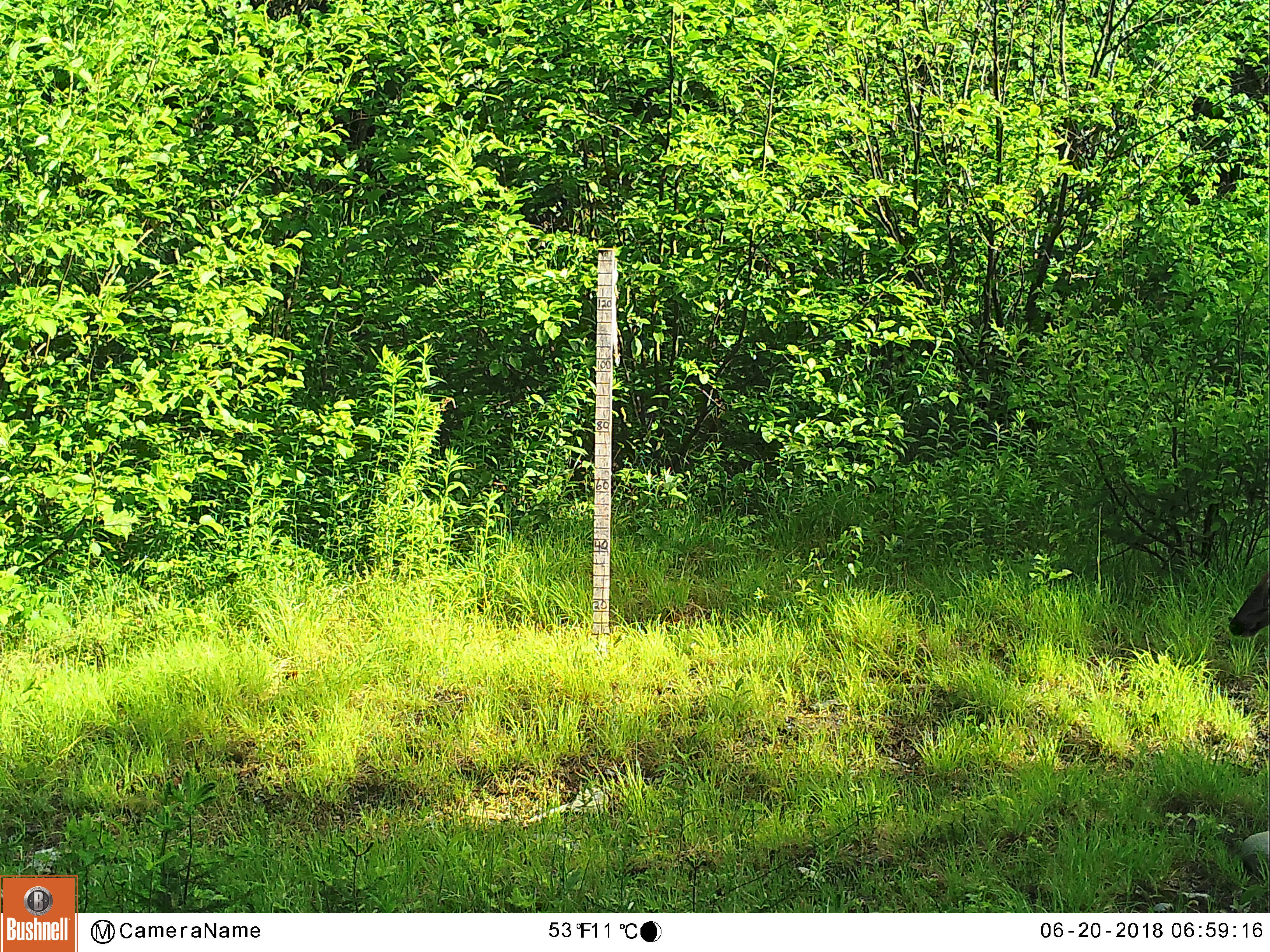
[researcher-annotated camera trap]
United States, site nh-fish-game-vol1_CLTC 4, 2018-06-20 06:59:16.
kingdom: Animalia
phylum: Chordata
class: Mammalia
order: Artiodactyla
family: Cervidae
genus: Odocoileus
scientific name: Odocoileus virginianus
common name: white-tailed deer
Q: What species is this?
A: White-tailed deer (Odocoileus virginianus).